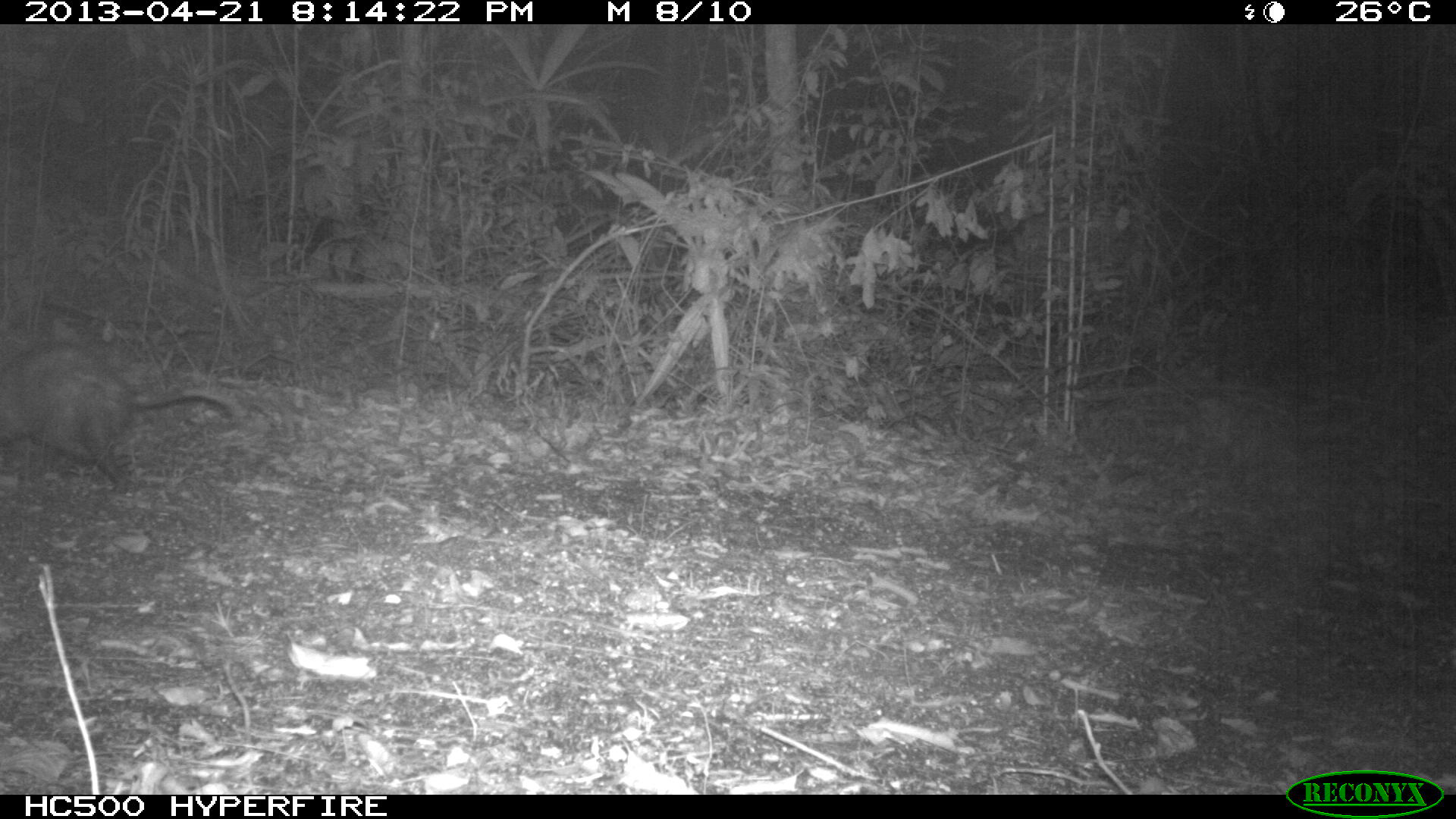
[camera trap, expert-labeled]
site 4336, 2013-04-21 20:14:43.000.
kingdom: Animalia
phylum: Chordata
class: Mammalia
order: Didelphimorphia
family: Didelphidae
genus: Didelphis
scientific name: Didelphis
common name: american opossums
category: didelphis sp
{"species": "didelphis sp (american opossums) (Didelphis)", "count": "1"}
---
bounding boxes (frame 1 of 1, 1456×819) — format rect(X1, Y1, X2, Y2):
didelphis sp: rect(0, 338, 239, 498)